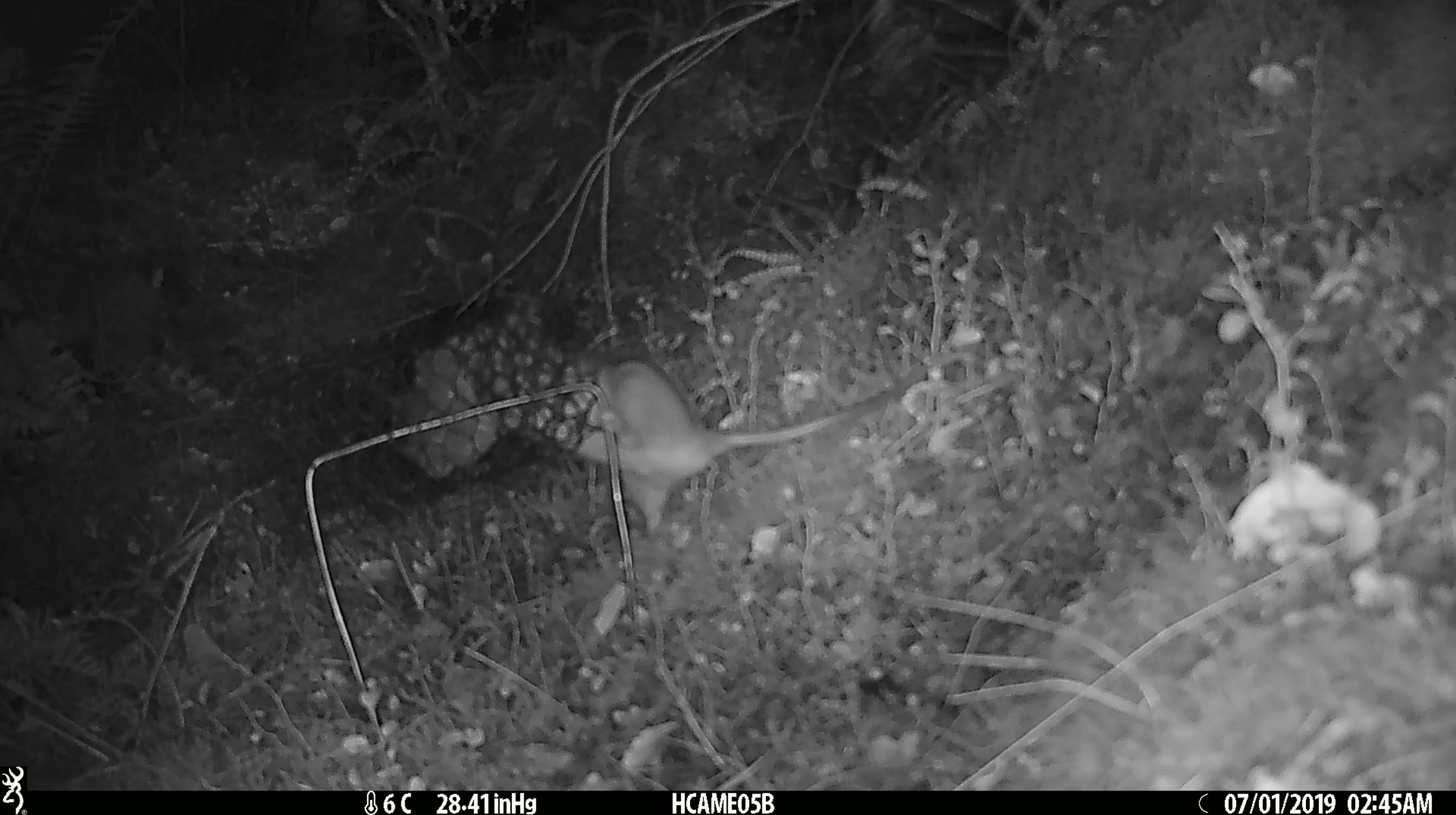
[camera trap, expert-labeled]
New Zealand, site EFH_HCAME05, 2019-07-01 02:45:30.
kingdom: Animalia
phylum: Chordata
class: Mammalia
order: Rodentia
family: Muridae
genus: Rattus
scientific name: Rattus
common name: rat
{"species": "rat (Rattus)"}